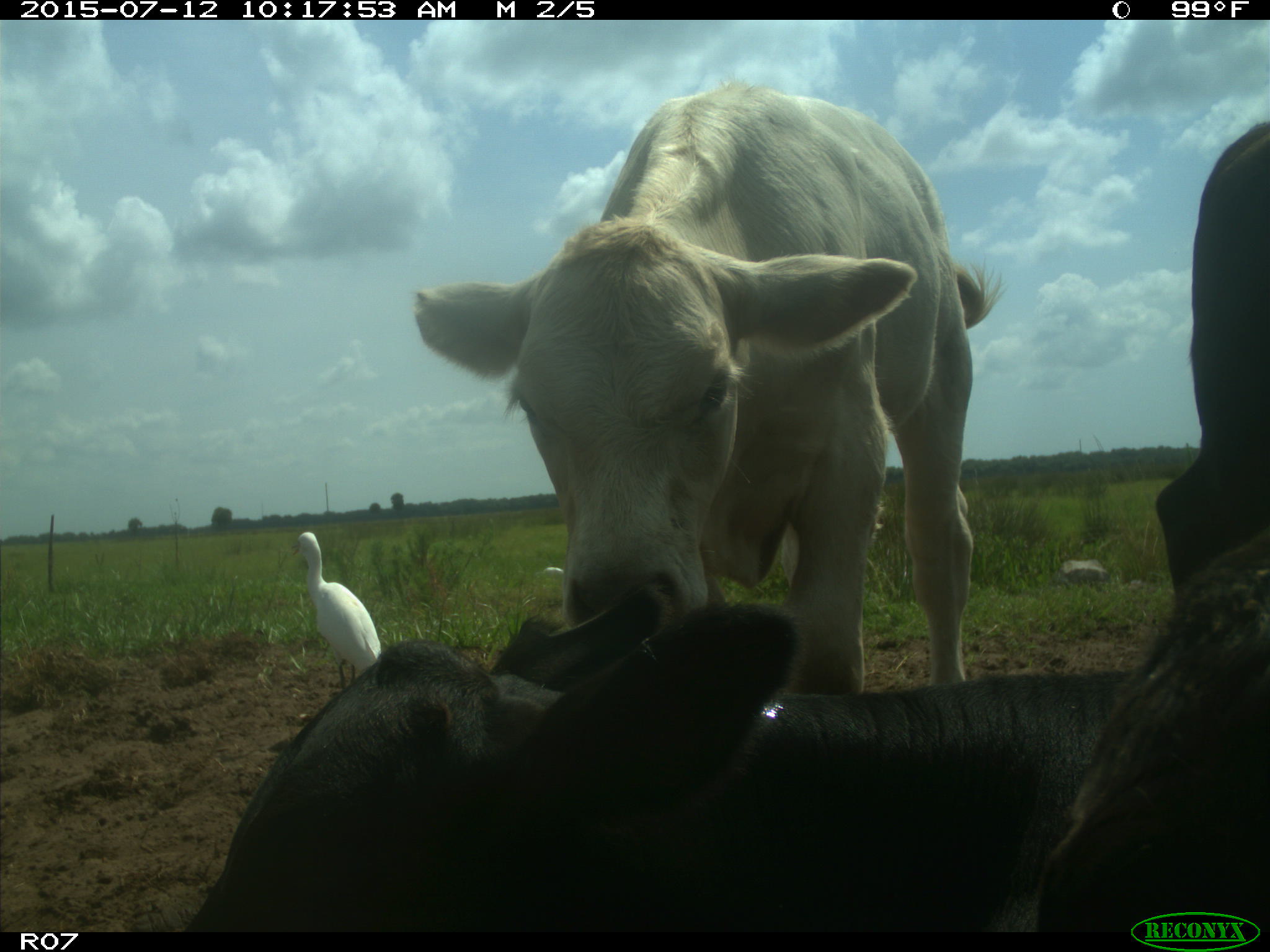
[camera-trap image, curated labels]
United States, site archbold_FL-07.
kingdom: Animalia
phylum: Chordata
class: Mammalia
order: Artiodactyla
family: Bovidae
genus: Bos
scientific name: Bos taurus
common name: domestic cow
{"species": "Bos taurus (domestic cow)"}